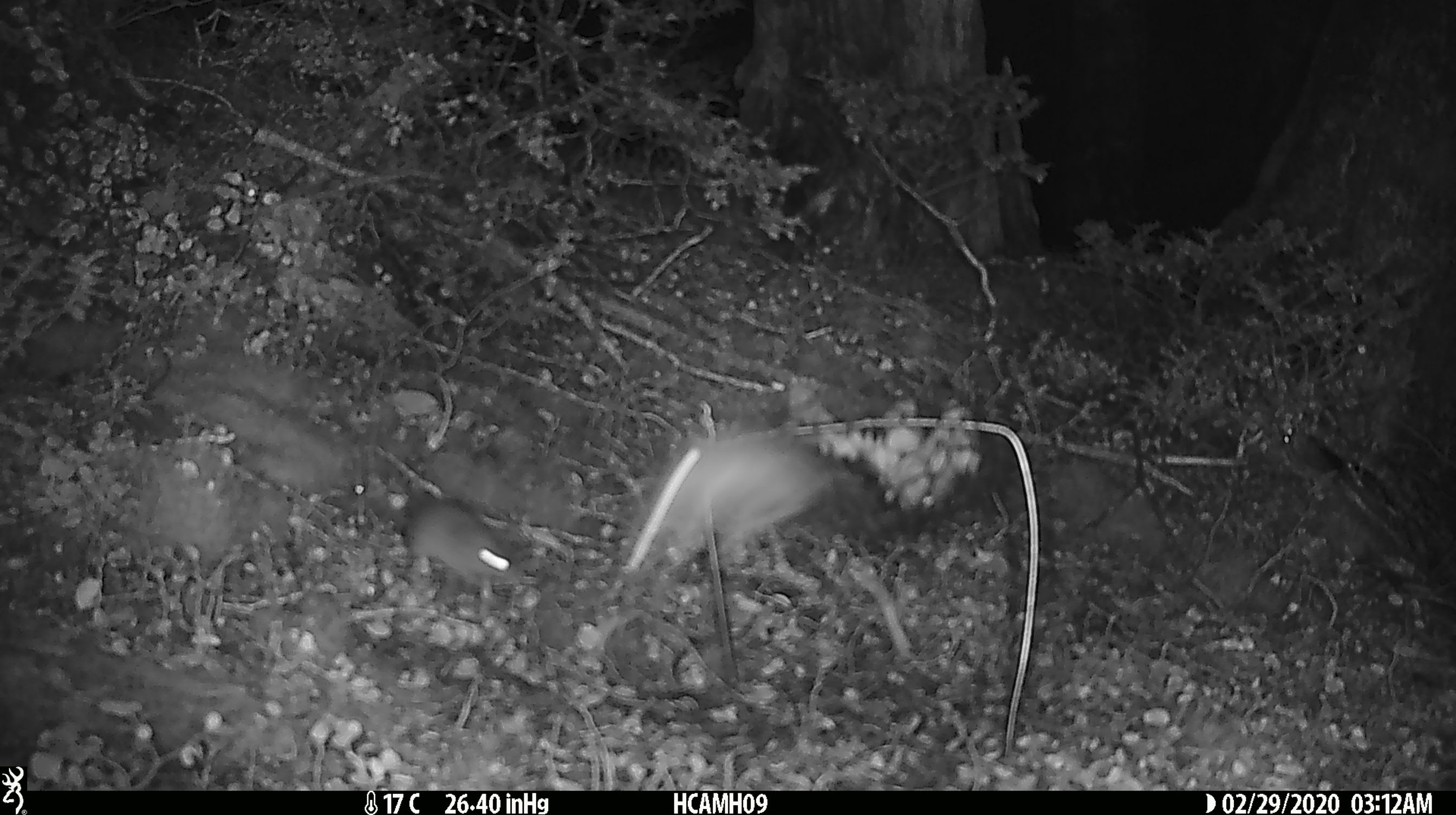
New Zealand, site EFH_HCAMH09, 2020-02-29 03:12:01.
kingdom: Animalia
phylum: Chordata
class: Mammalia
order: Rodentia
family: Muridae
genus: Mus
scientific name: Mus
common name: mouse